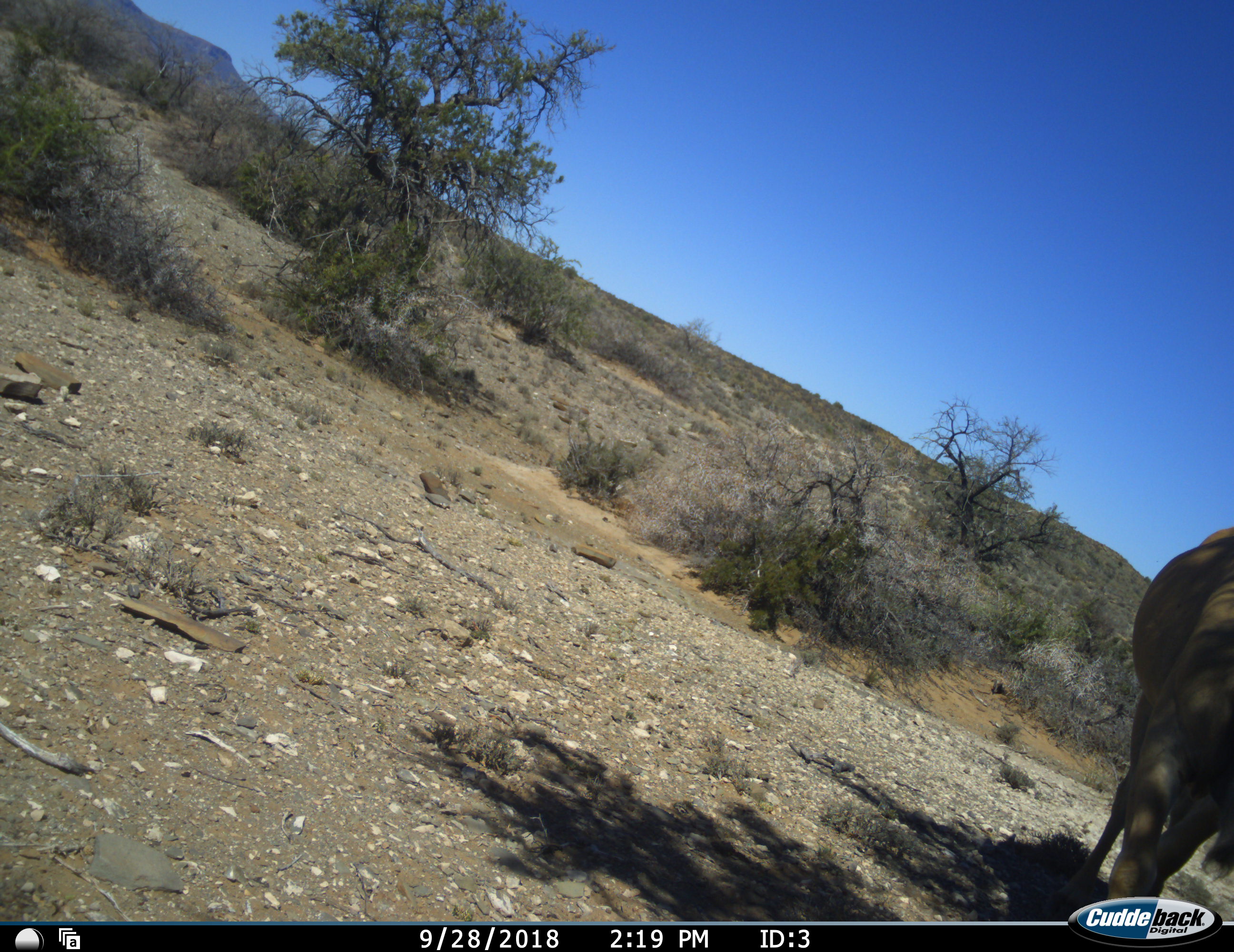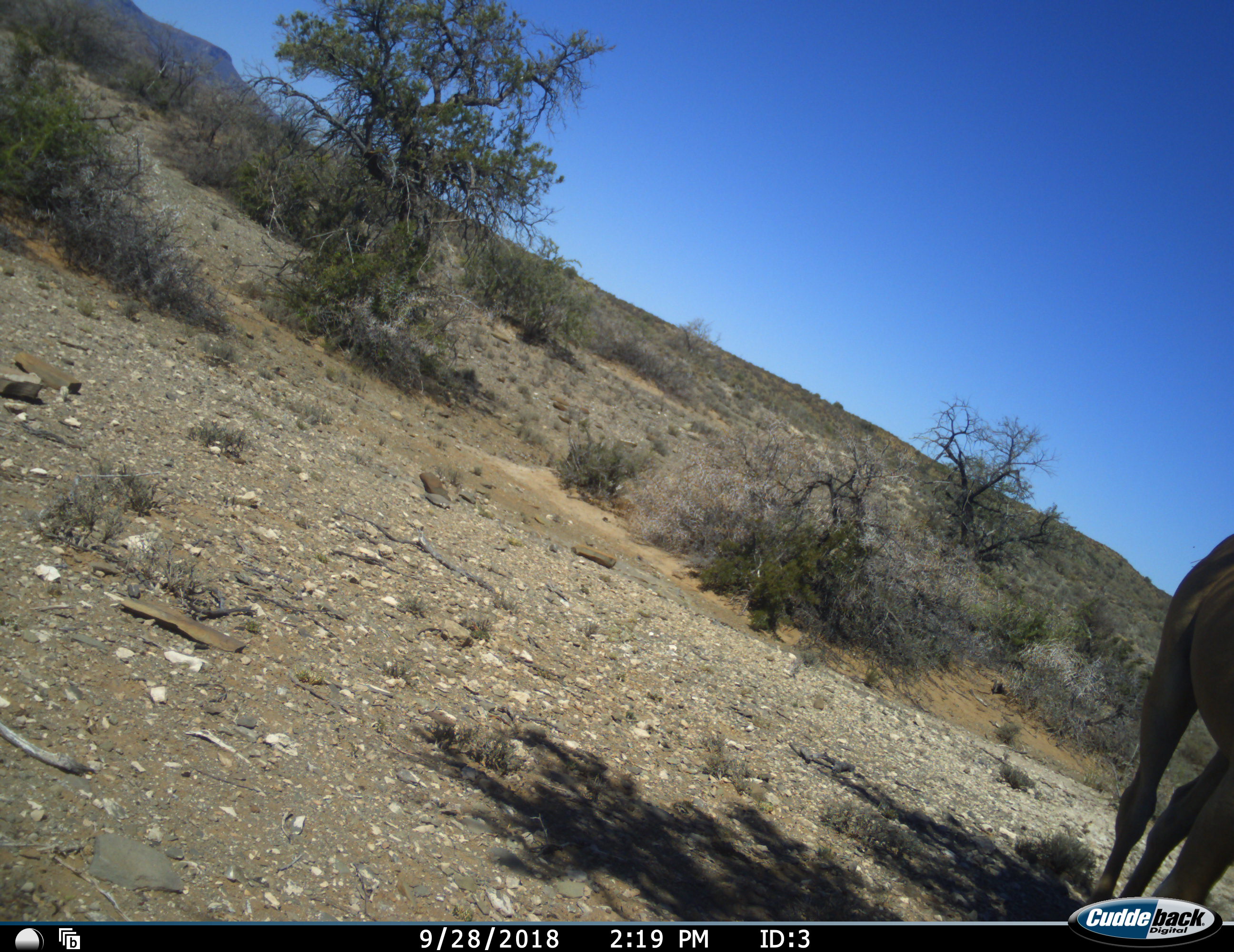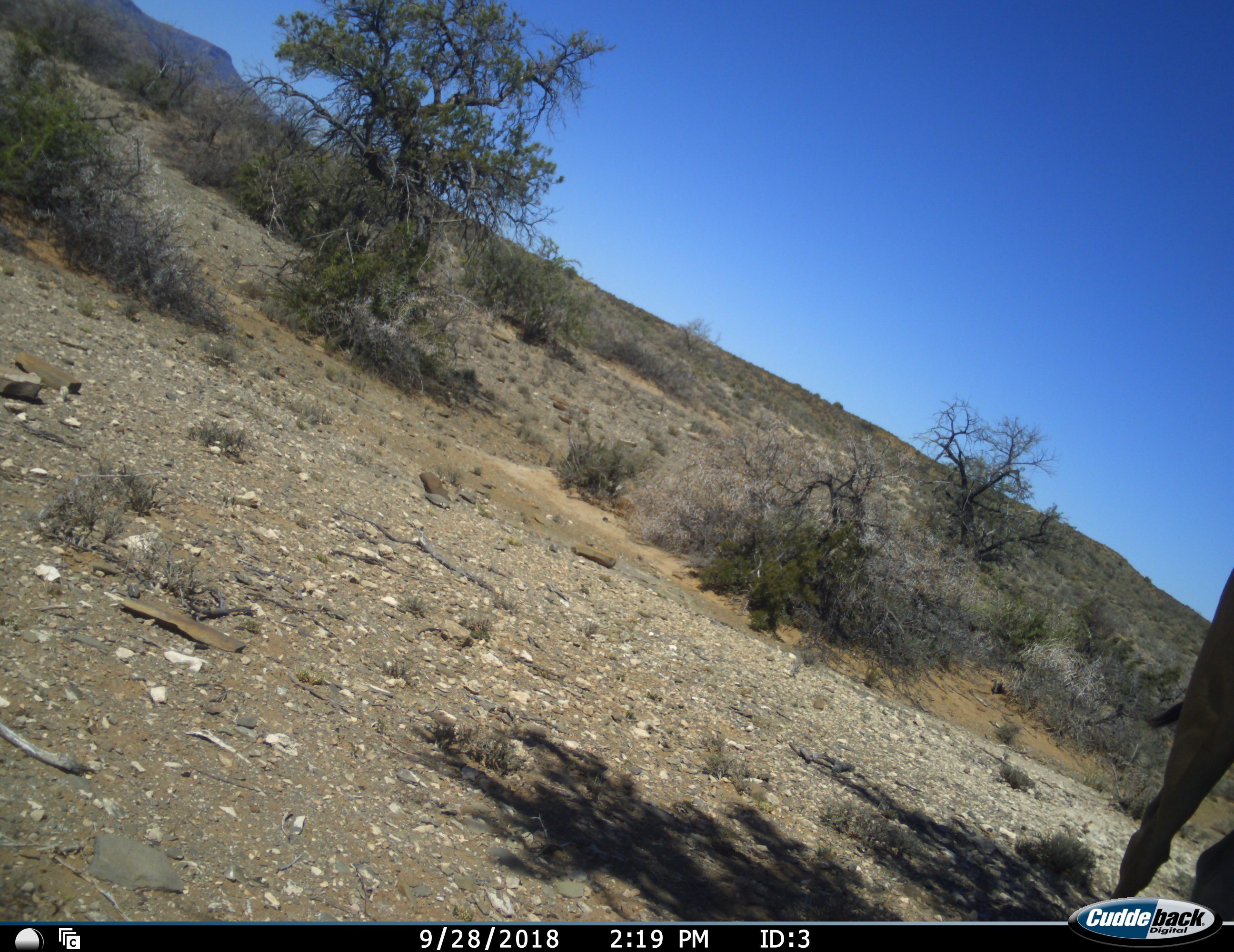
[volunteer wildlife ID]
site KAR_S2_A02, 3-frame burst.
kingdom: Animalia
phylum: Chordata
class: Mammalia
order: Artiodactyla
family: Bovidae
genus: Tragelaphus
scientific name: Tragelaphus oryx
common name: eland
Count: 1.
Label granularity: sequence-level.